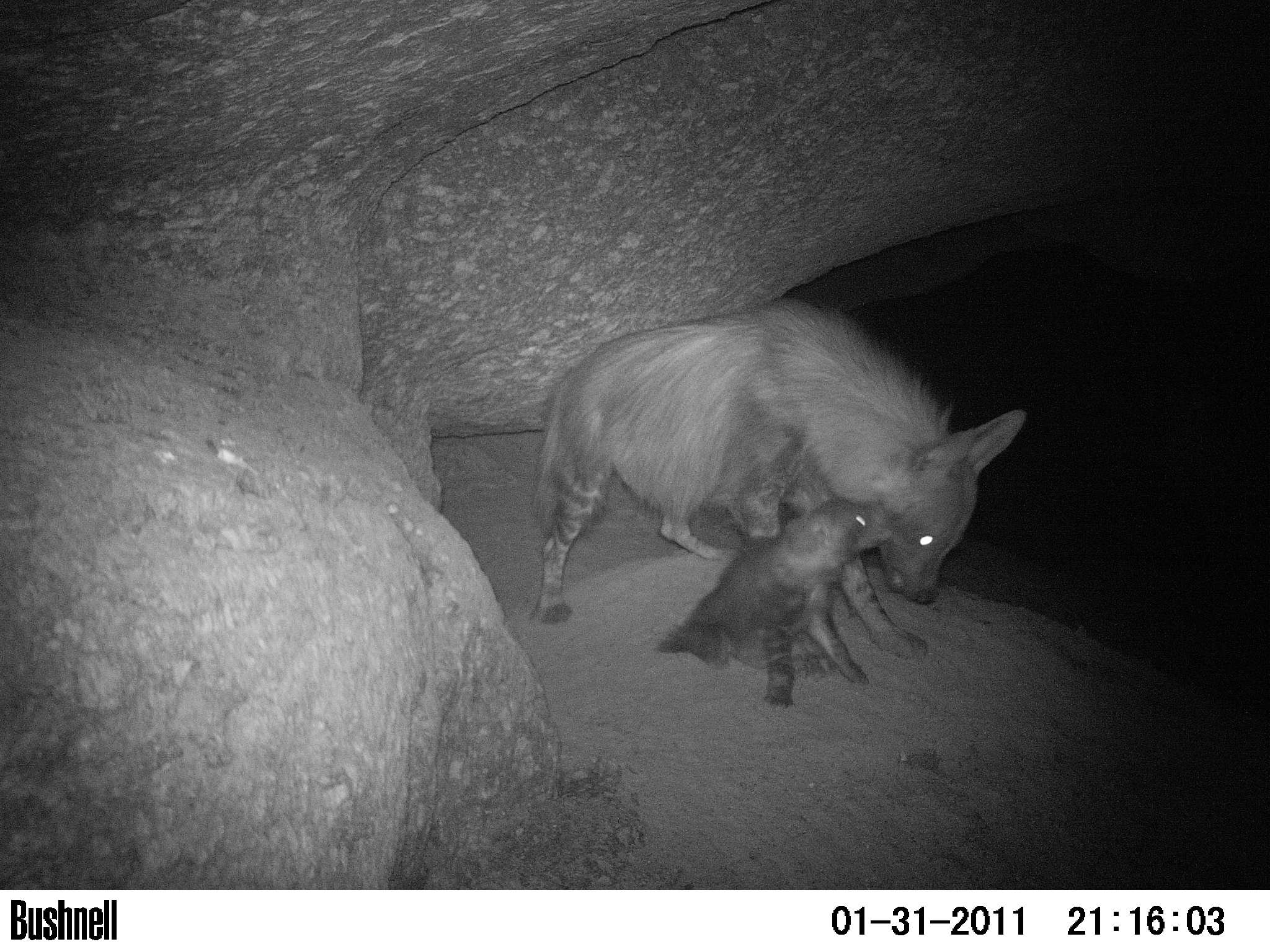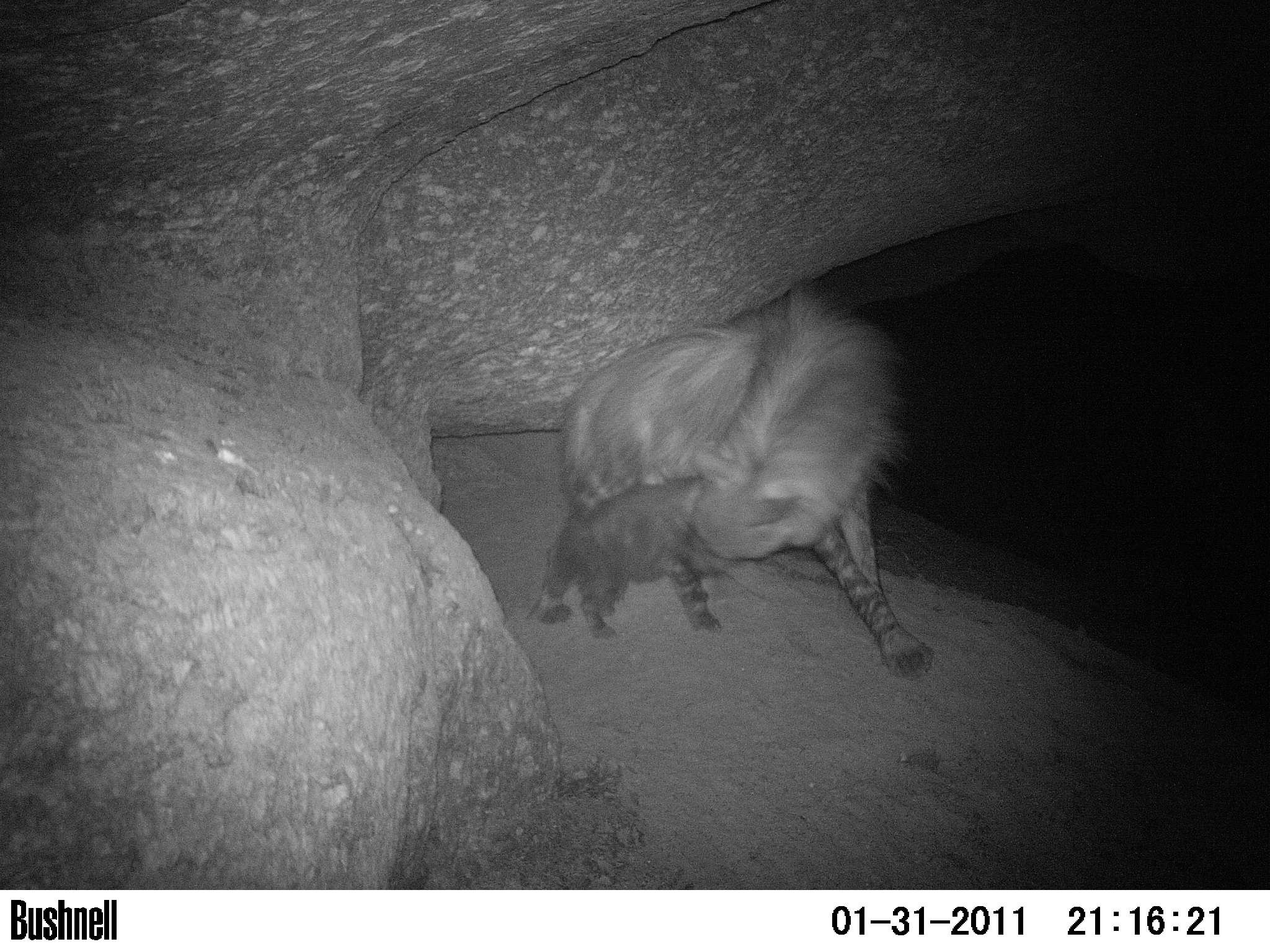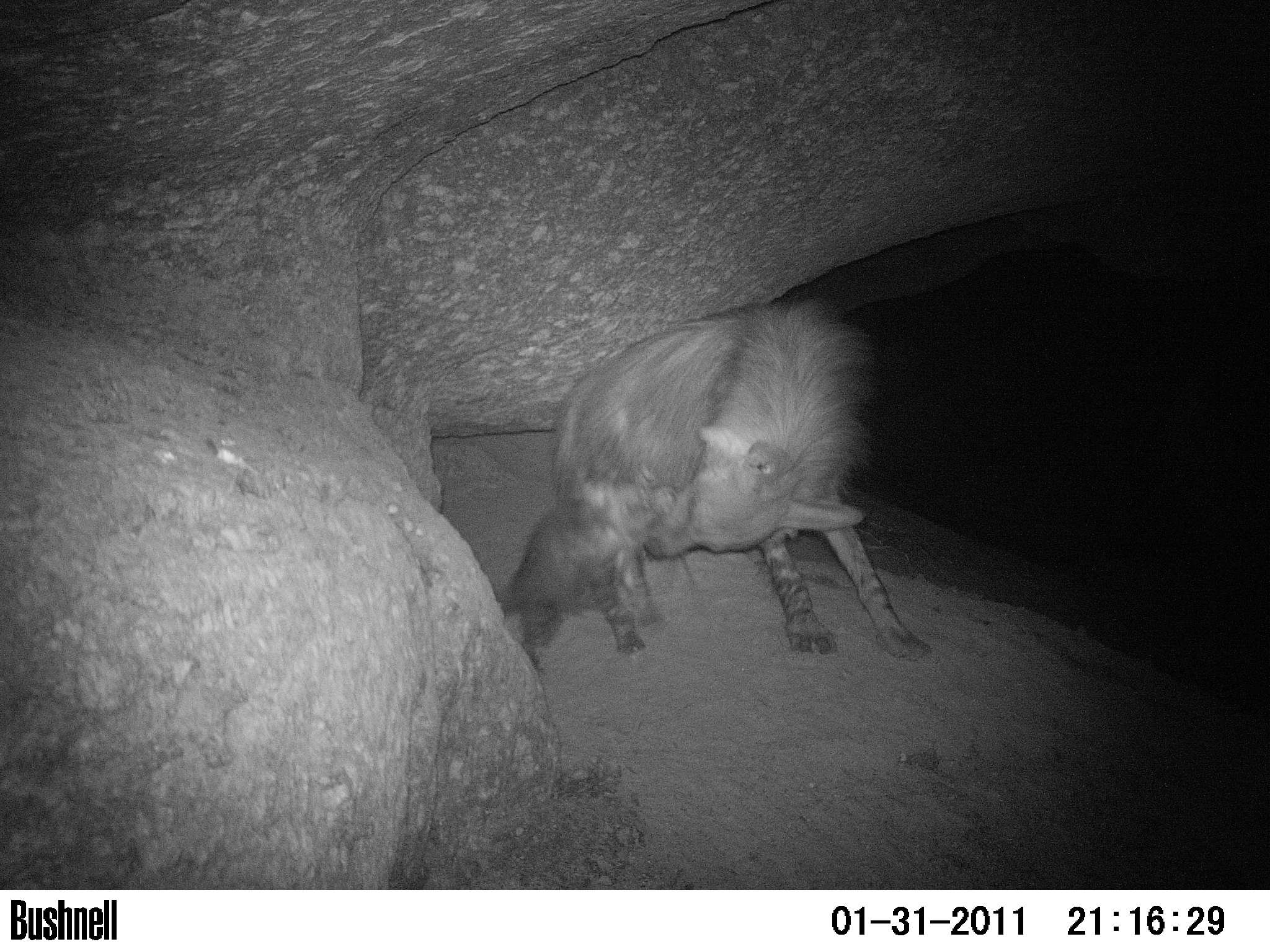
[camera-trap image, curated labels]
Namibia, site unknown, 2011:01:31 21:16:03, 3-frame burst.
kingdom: Animalia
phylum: Chordata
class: Mammalia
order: Carnivora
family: Hyaenidae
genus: Parahyaena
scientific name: Parahyaena brunnea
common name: brown hyena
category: hyaena brunnea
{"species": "hyaena brunnea (brown hyena) (Parahyaena brunnea)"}